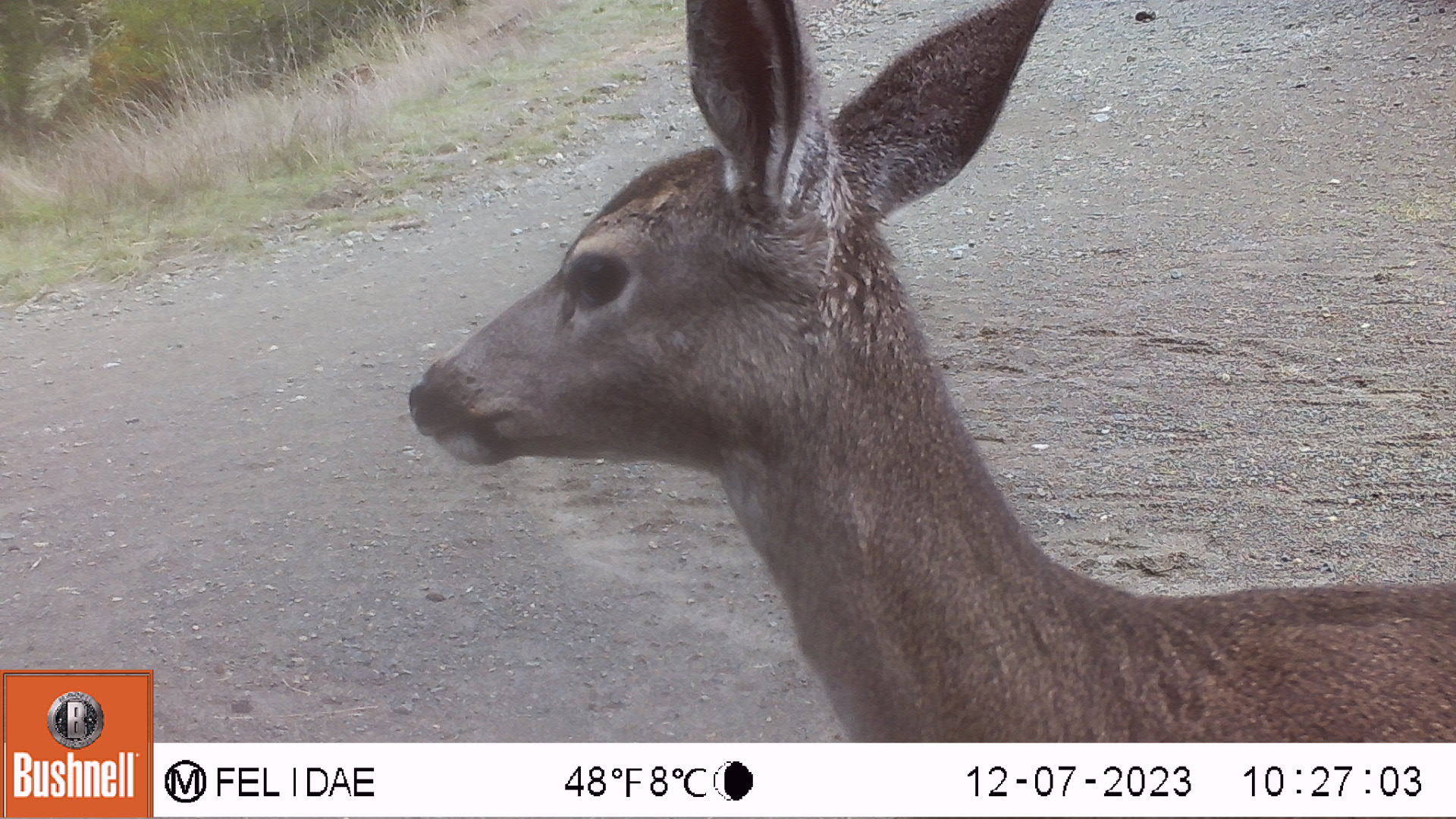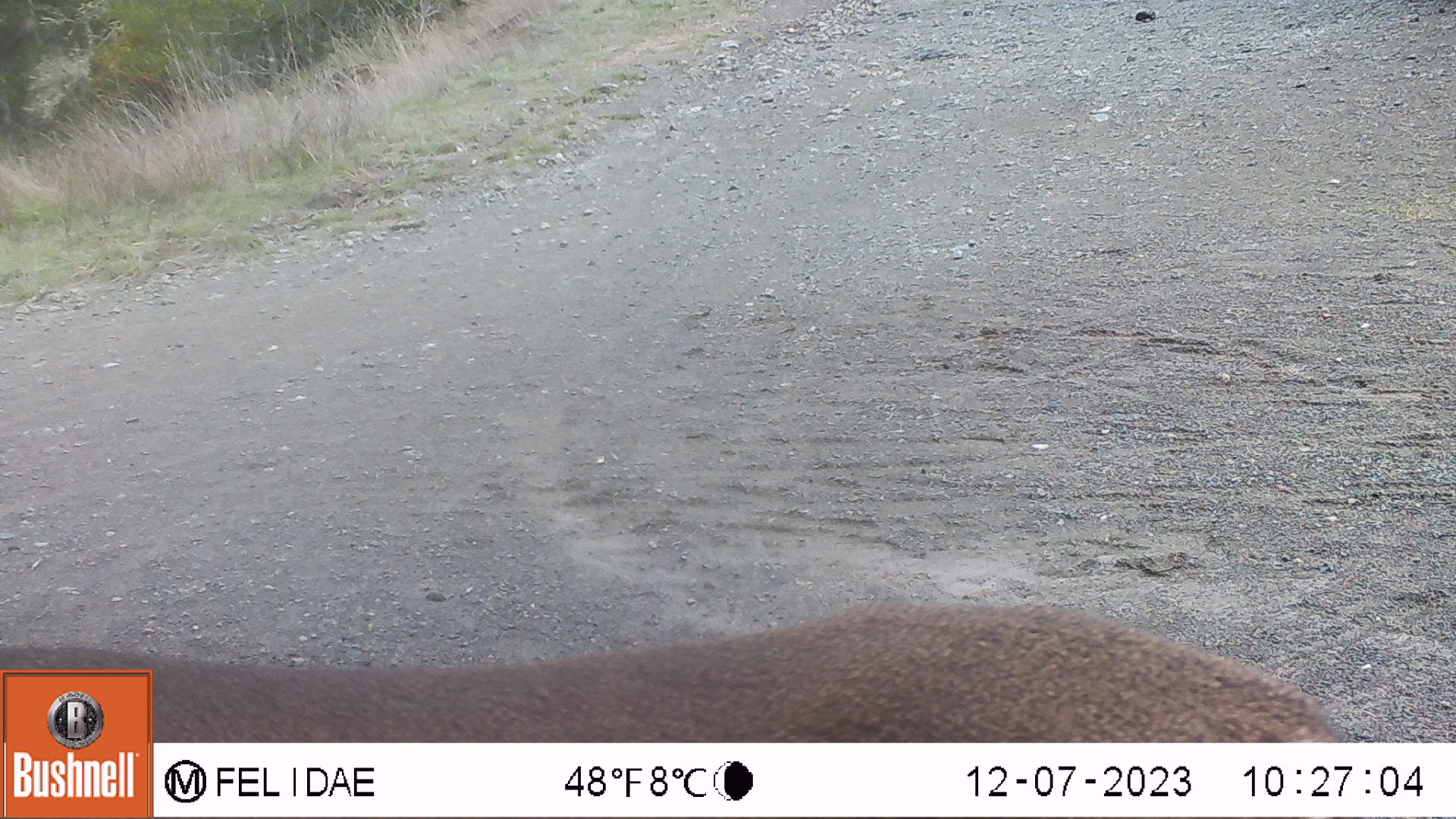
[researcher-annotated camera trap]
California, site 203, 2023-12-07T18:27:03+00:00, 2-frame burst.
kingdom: Animalia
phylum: Chordata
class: Mammalia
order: Artiodactyla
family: Cervidae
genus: Odocoileus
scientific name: Odocoileus hemionus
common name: mule deer